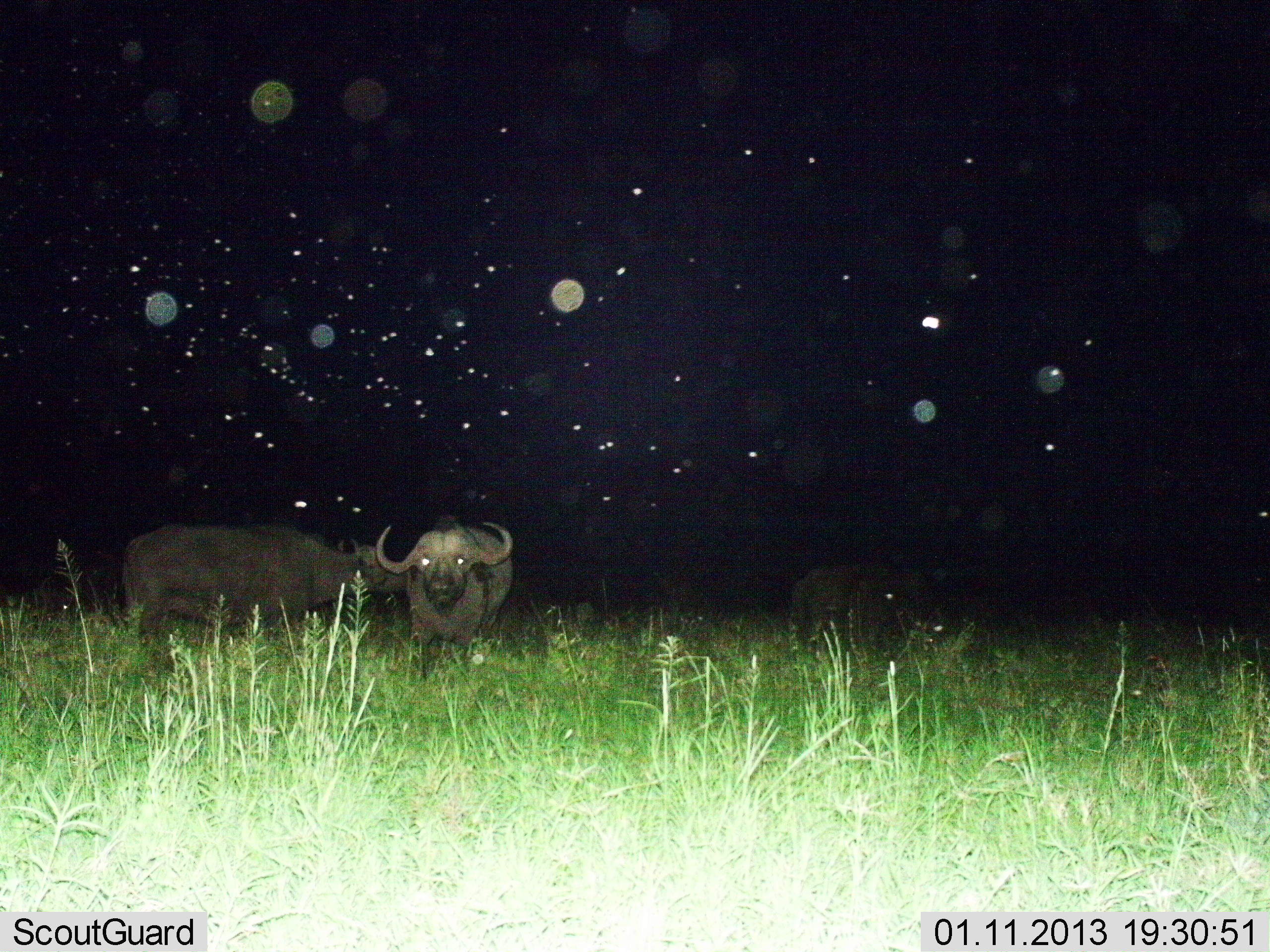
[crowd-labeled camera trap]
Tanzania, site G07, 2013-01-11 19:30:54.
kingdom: Animalia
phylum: Chordata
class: Mammalia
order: Artiodactyla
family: Bovidae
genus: Syncerus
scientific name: Syncerus caffer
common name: cape buffalo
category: buffalo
Buffalo (cape buffalo) (Syncerus caffer), count 3. Behavior (volunteer vote fractions): standing 89%, resting 5%, moving 5%, interacting 0%. Young present (vote fraction): 0%. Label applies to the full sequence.